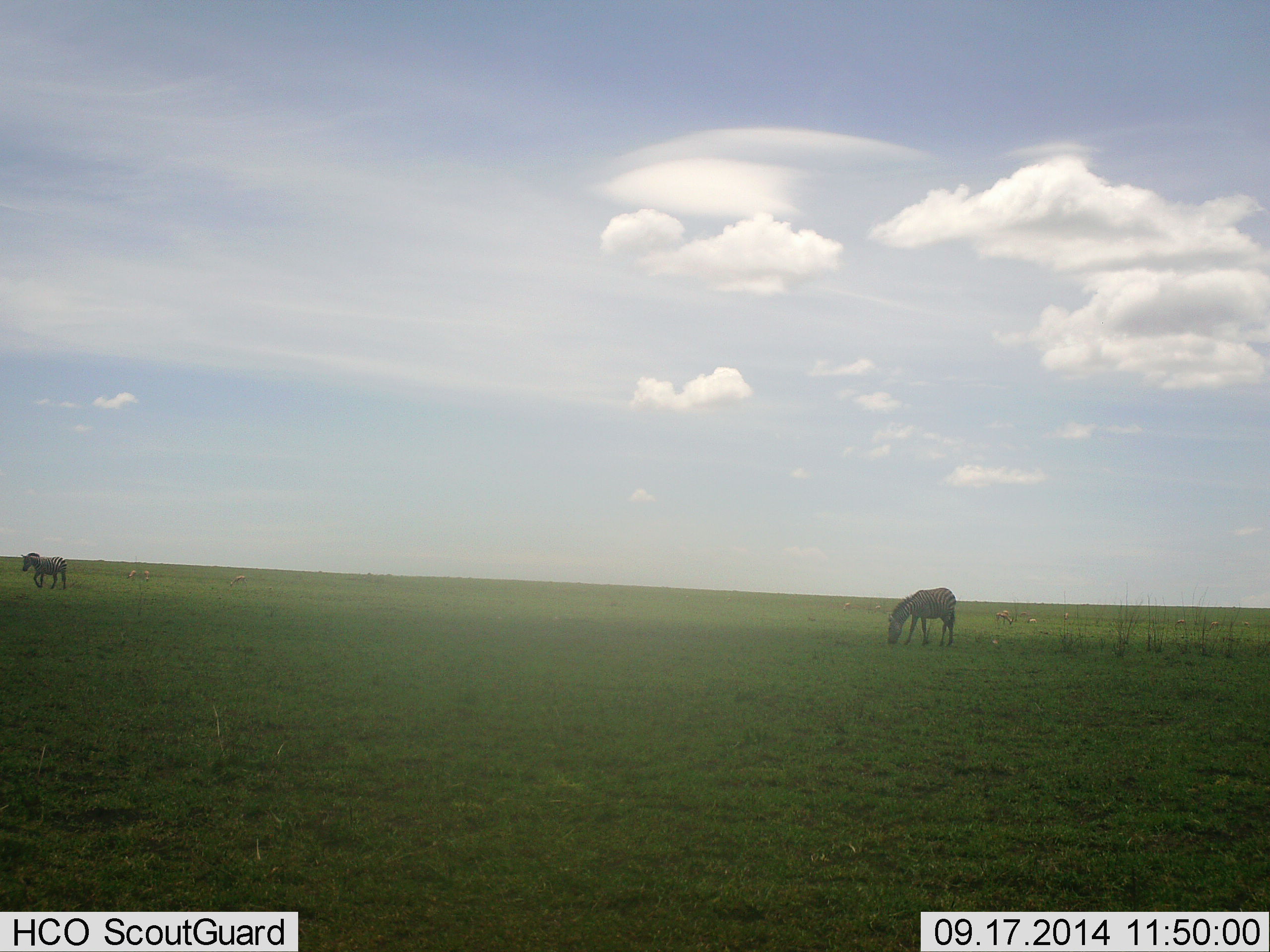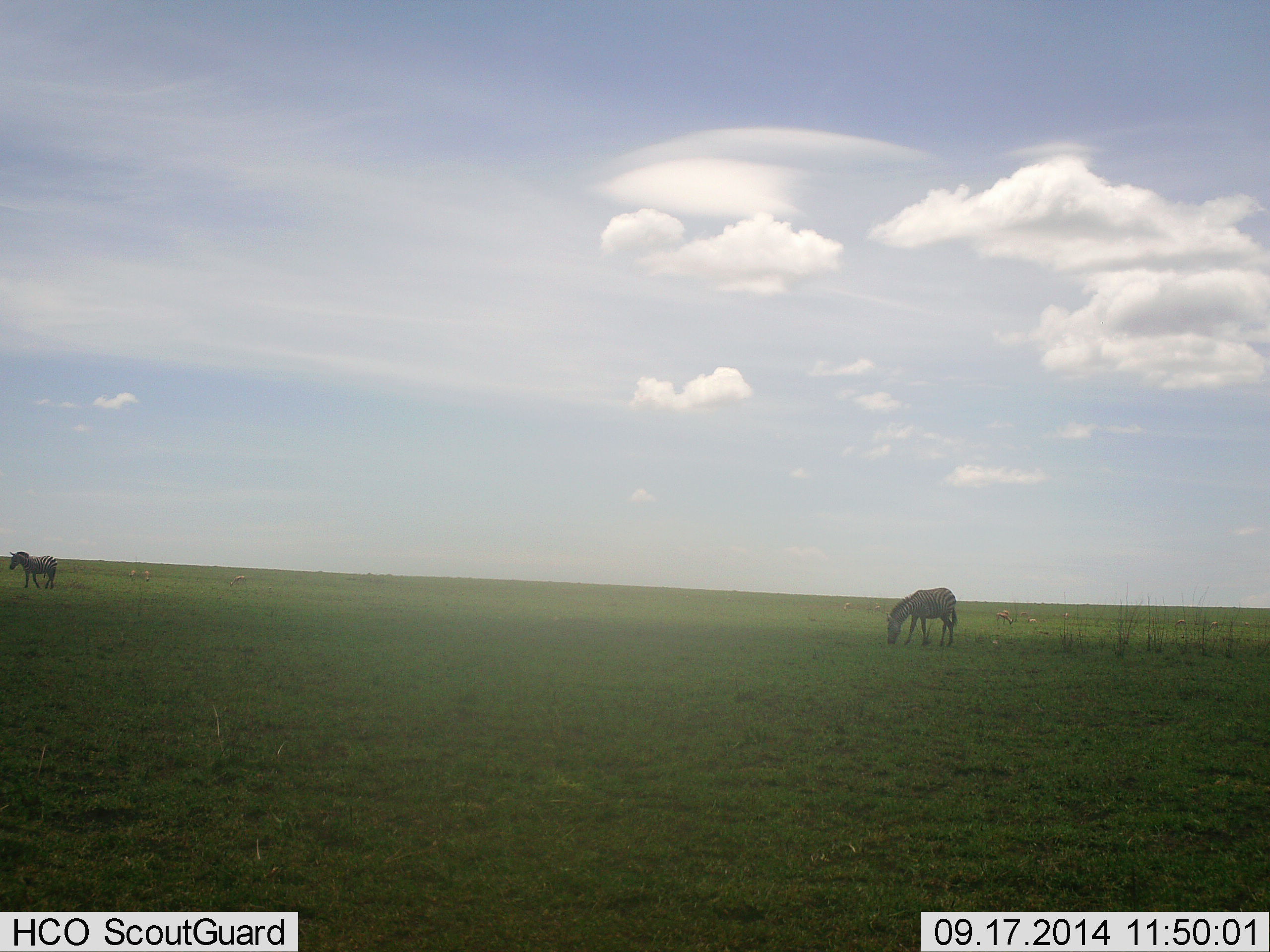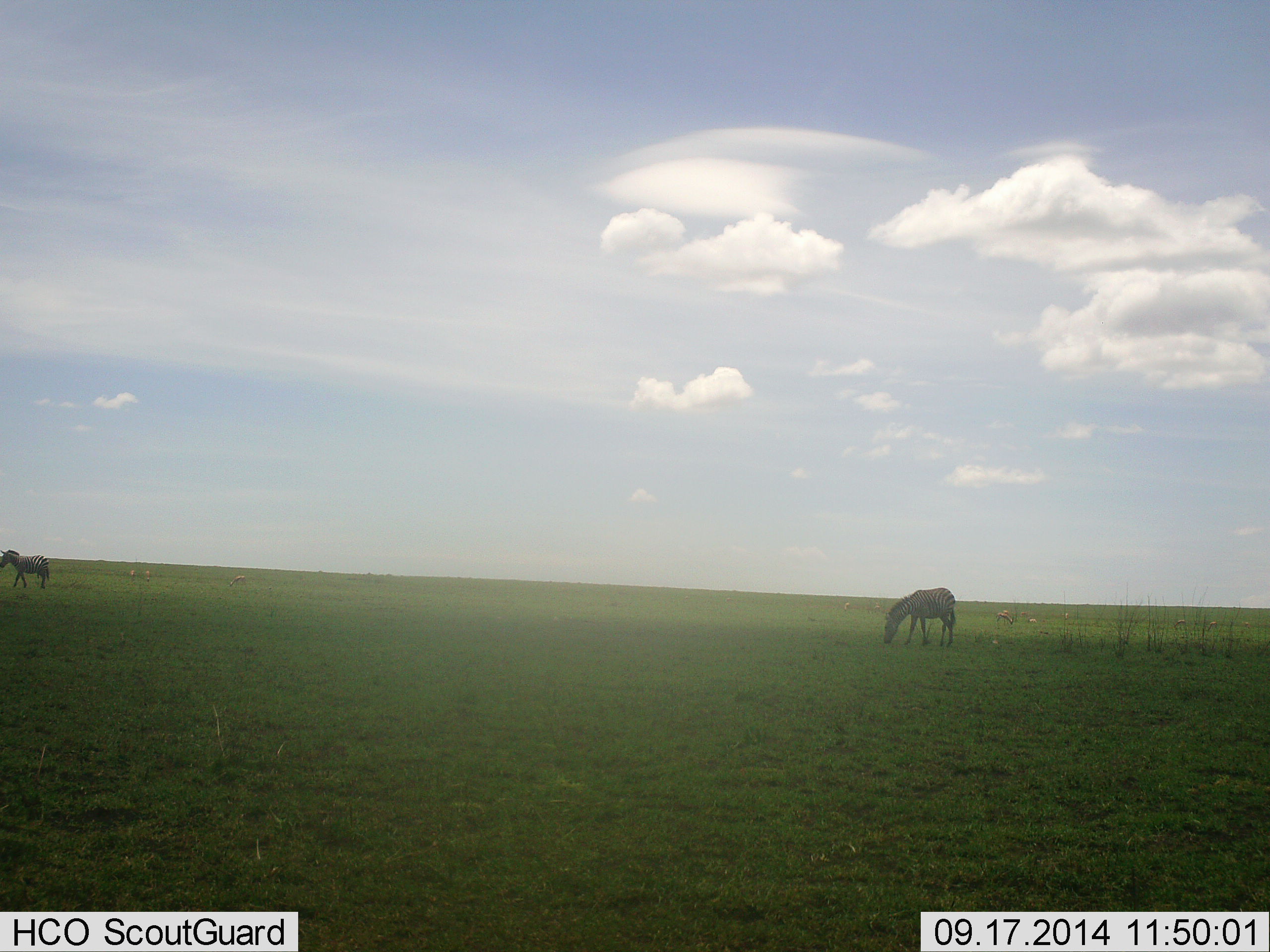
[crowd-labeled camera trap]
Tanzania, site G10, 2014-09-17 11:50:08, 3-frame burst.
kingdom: Animalia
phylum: Chordata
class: Mammalia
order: Perissodactyla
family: Equidae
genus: Equus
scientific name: Equus quagga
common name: plains zebra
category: zebra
Zebra (plains zebra) (Equus quagga), count 2. Behavior (volunteer vote fractions): standing 30%, resting 0%, moving 70%, interacting 0%. Young present (vote fraction): 10%. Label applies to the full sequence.